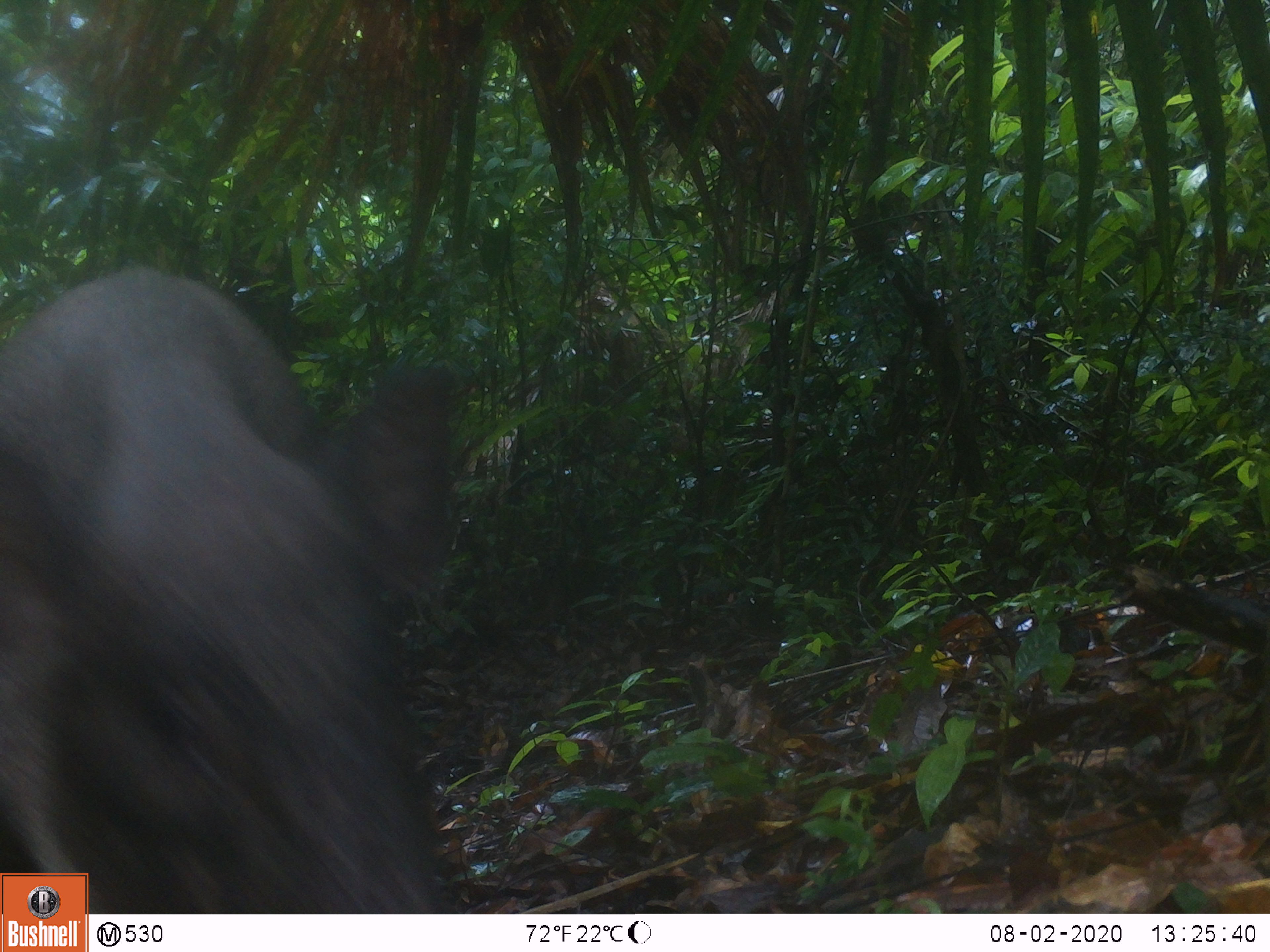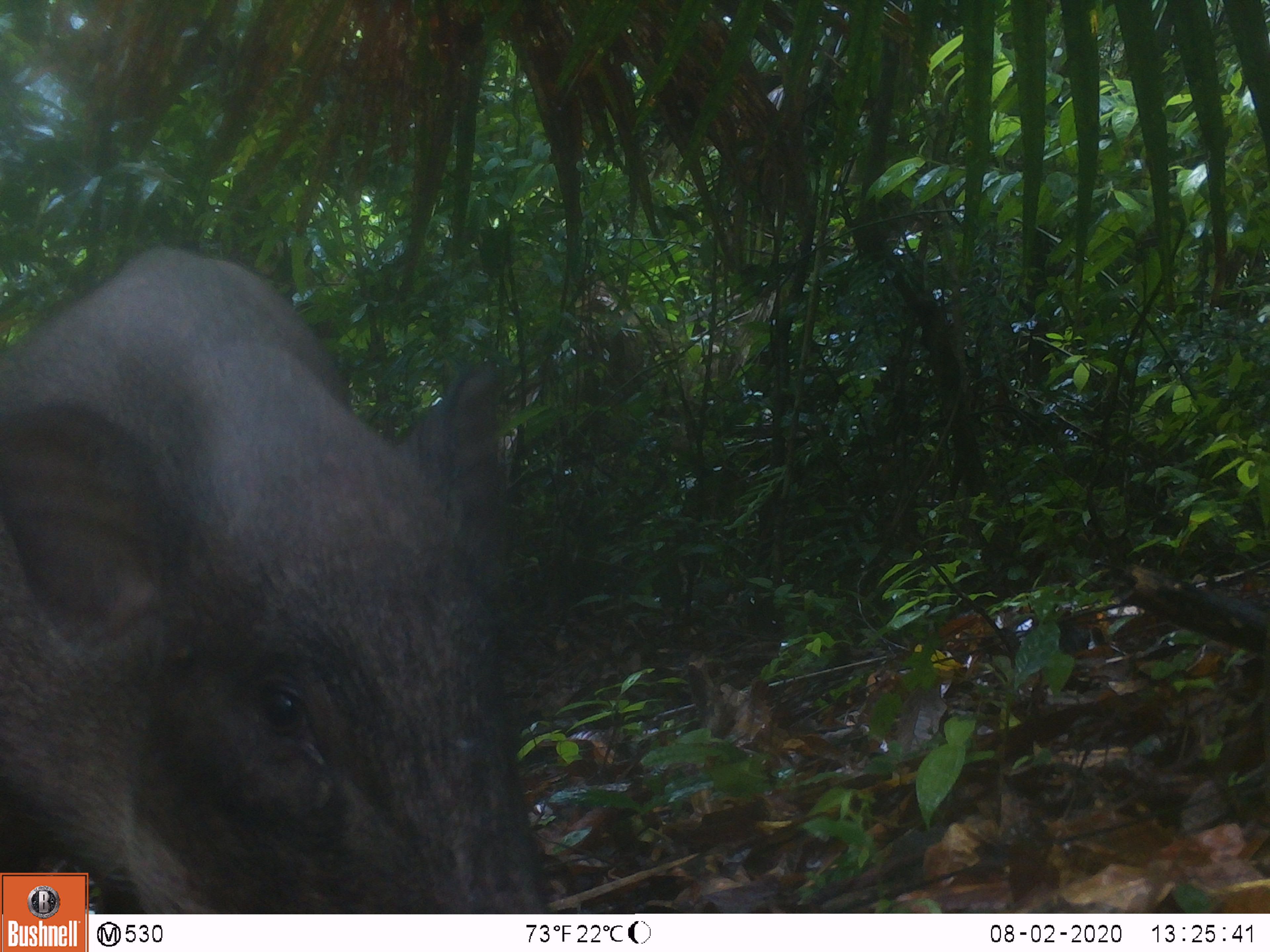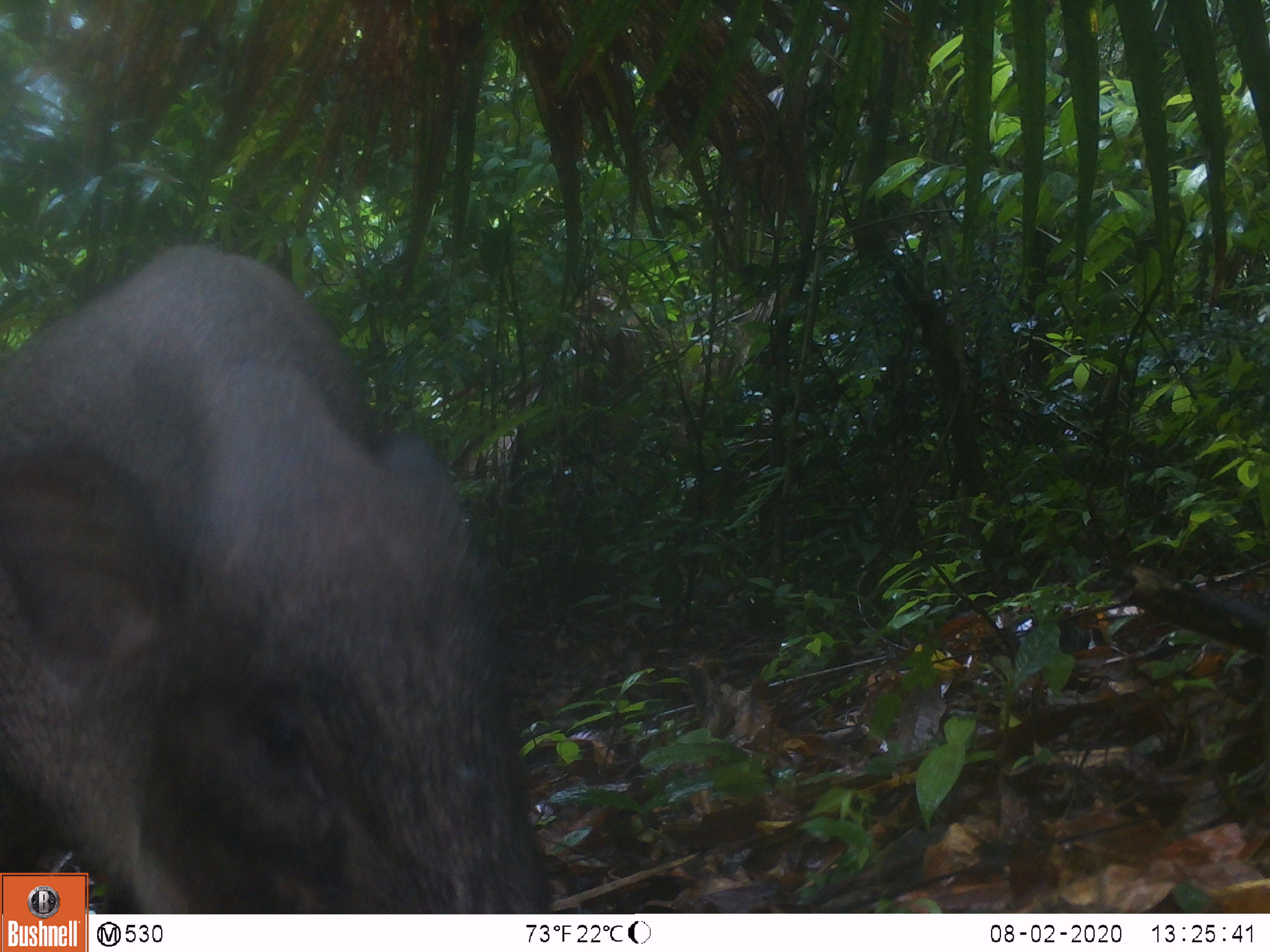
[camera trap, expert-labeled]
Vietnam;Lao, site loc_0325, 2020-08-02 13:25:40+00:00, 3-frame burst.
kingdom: Animalia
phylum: Chordata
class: Mammalia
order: Artiodactyla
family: Suidae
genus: Sus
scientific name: Sus scrofa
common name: eurasian wild pig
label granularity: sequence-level